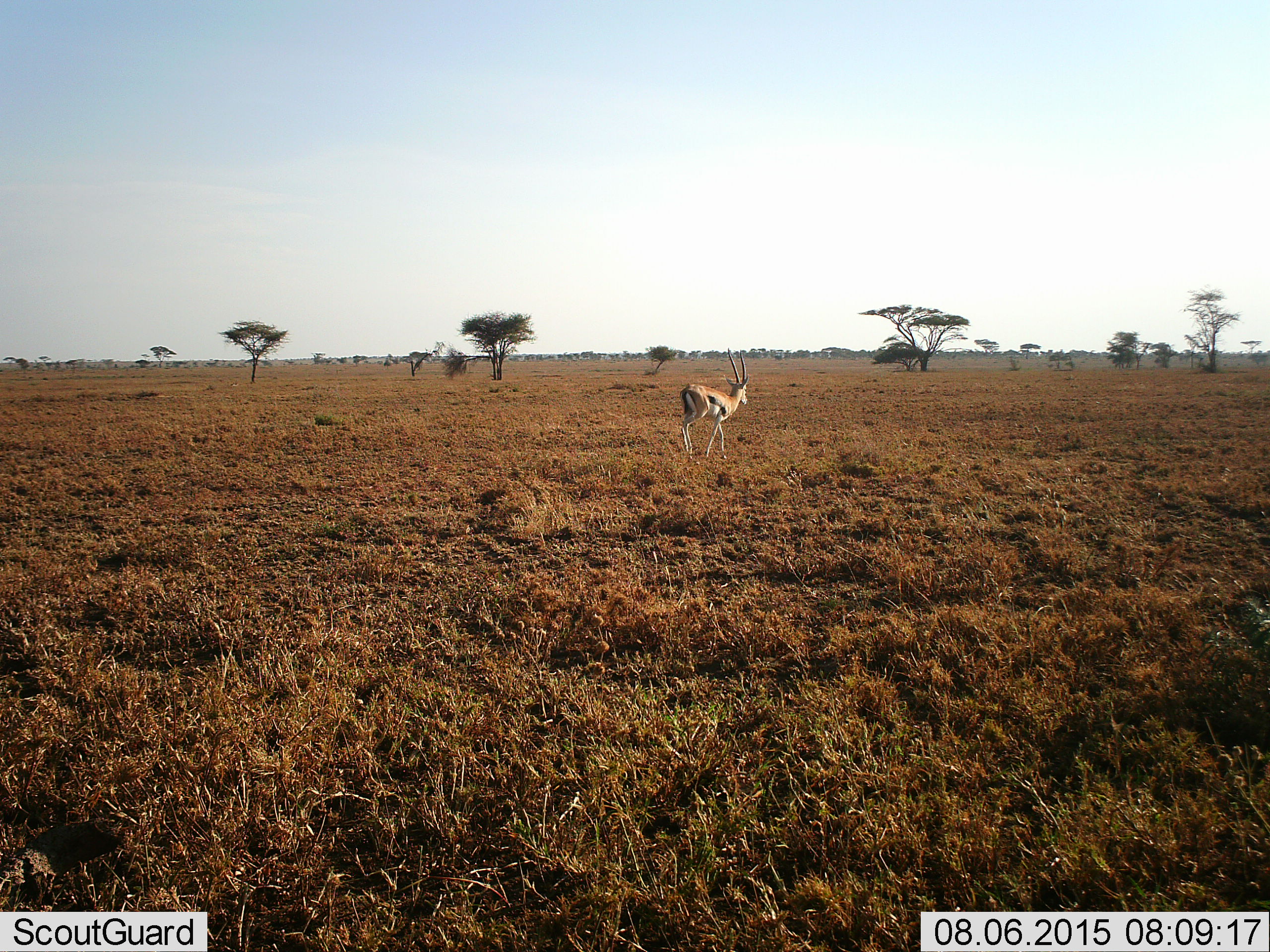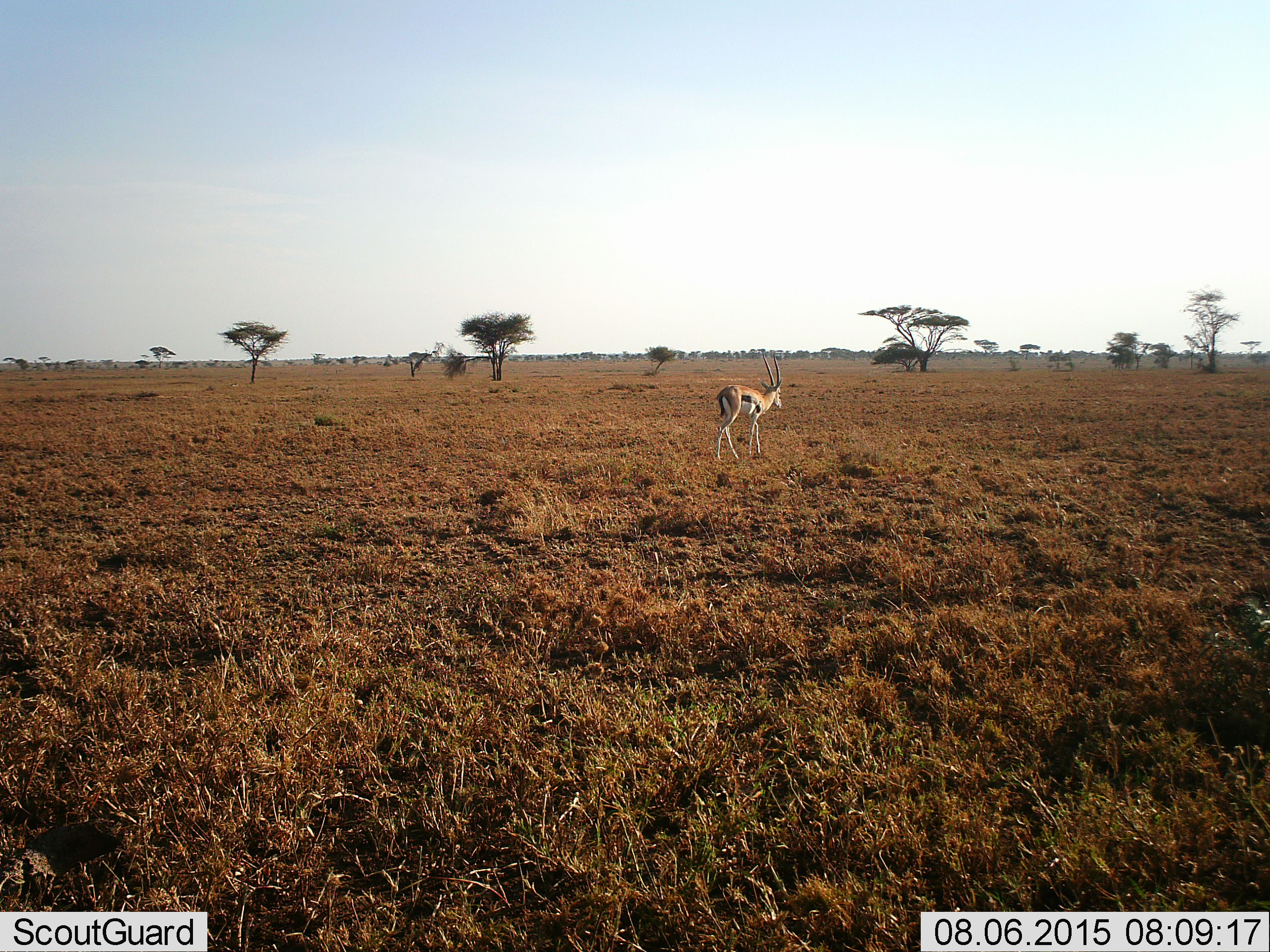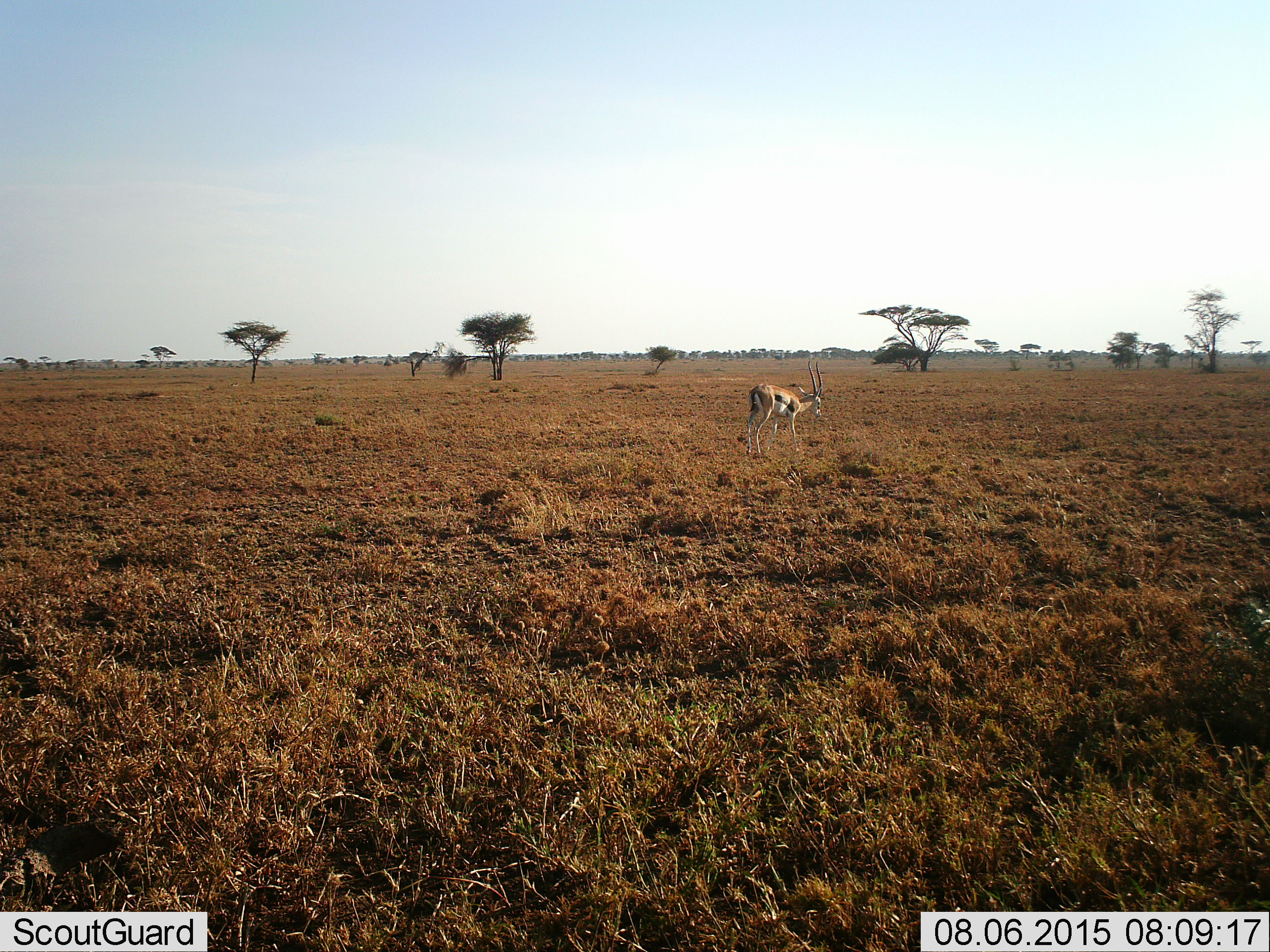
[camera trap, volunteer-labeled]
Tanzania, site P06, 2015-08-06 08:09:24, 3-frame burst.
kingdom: Animalia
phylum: Chordata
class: Mammalia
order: Artiodactyla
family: Bovidae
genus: Eudorcas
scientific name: Eudorcas thomsonii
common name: thomson's gazelle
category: gazellethomsons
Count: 1.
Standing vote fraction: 10%.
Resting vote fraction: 0%.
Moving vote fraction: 90%.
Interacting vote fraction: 0%.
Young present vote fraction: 0%.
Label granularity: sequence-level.